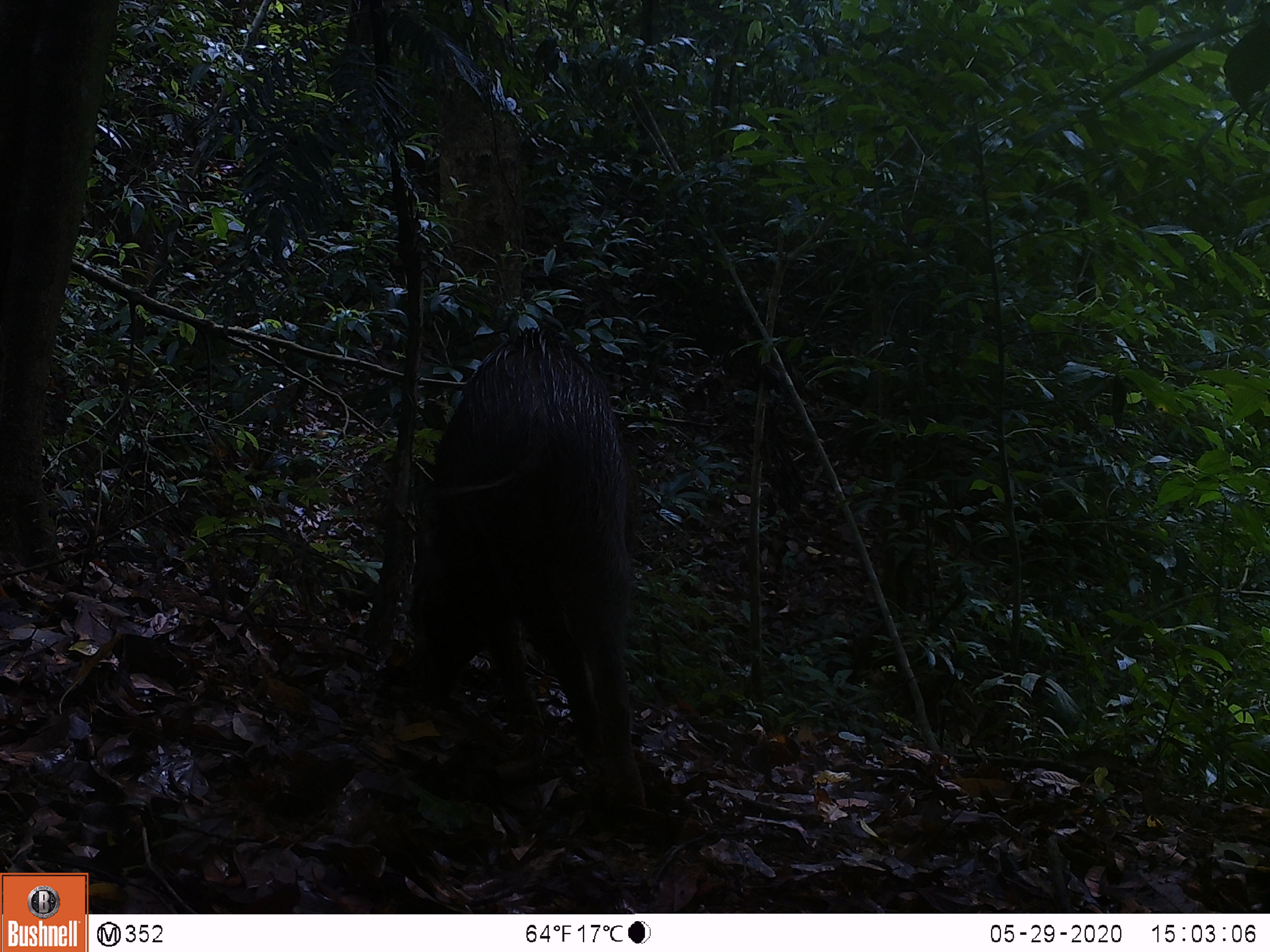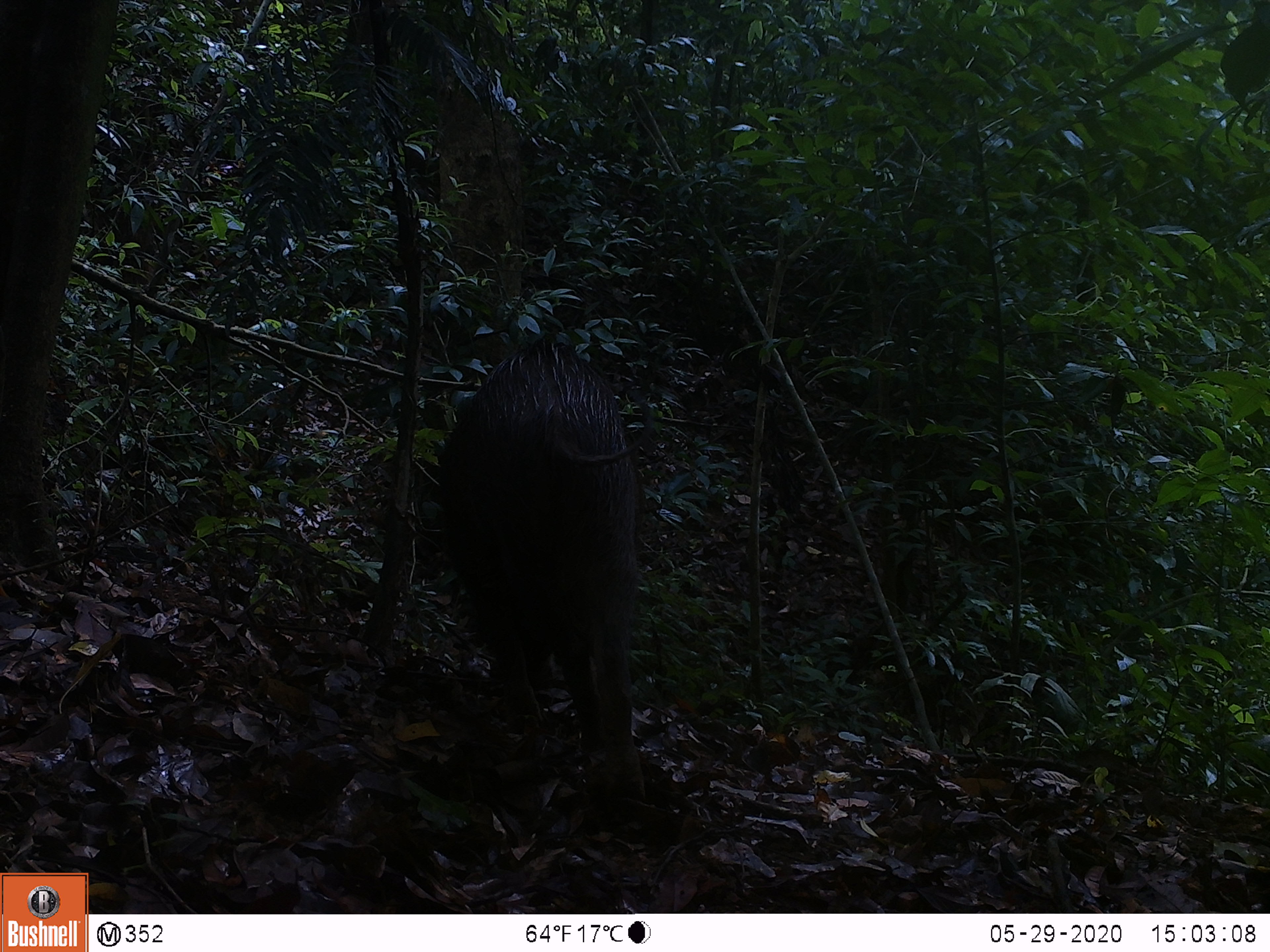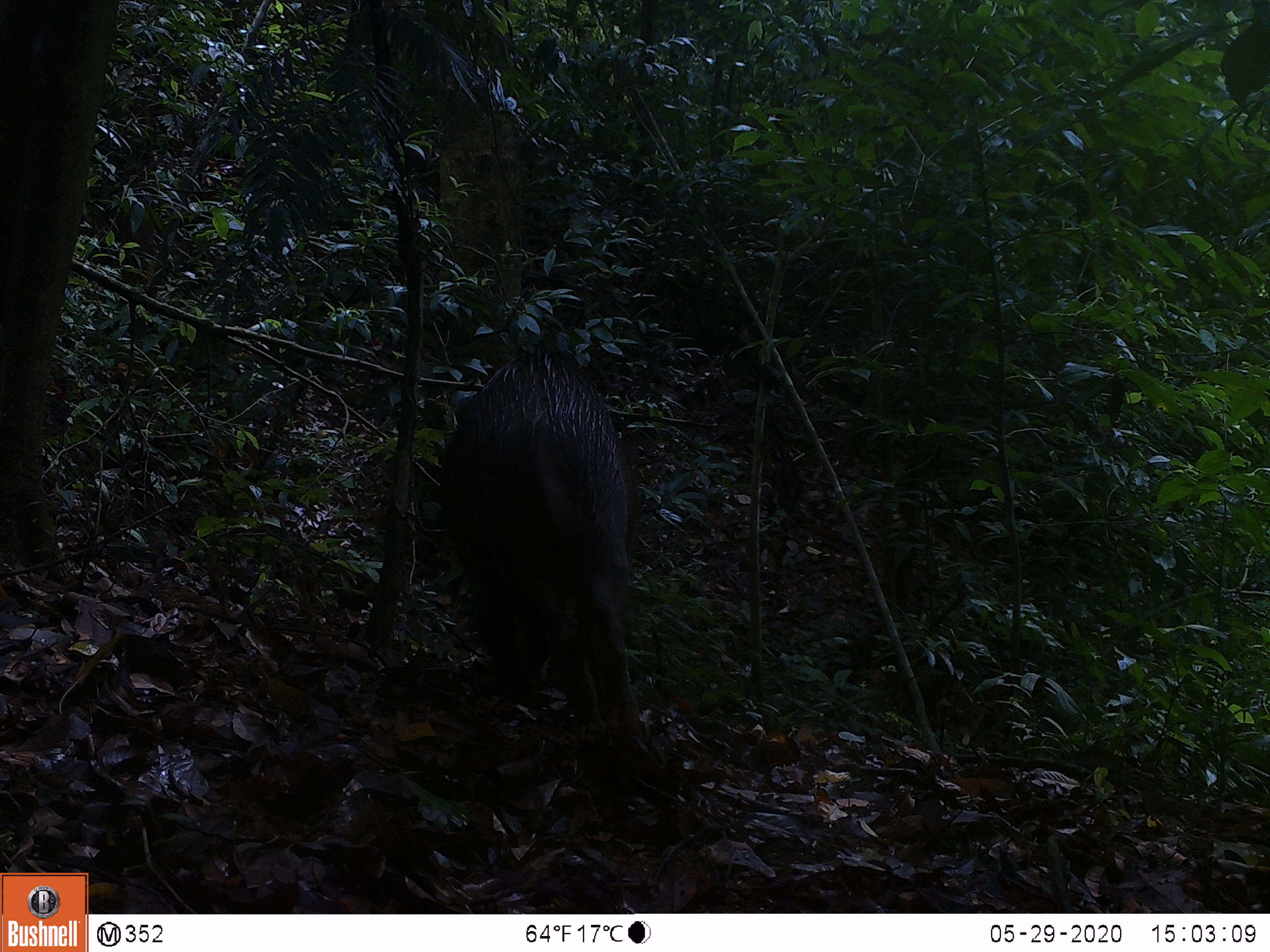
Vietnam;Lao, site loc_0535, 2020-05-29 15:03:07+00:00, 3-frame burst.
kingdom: Animalia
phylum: Chordata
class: Mammalia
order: Artiodactyla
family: Suidae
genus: Sus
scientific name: Sus scrofa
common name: eurasian wild pig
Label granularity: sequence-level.